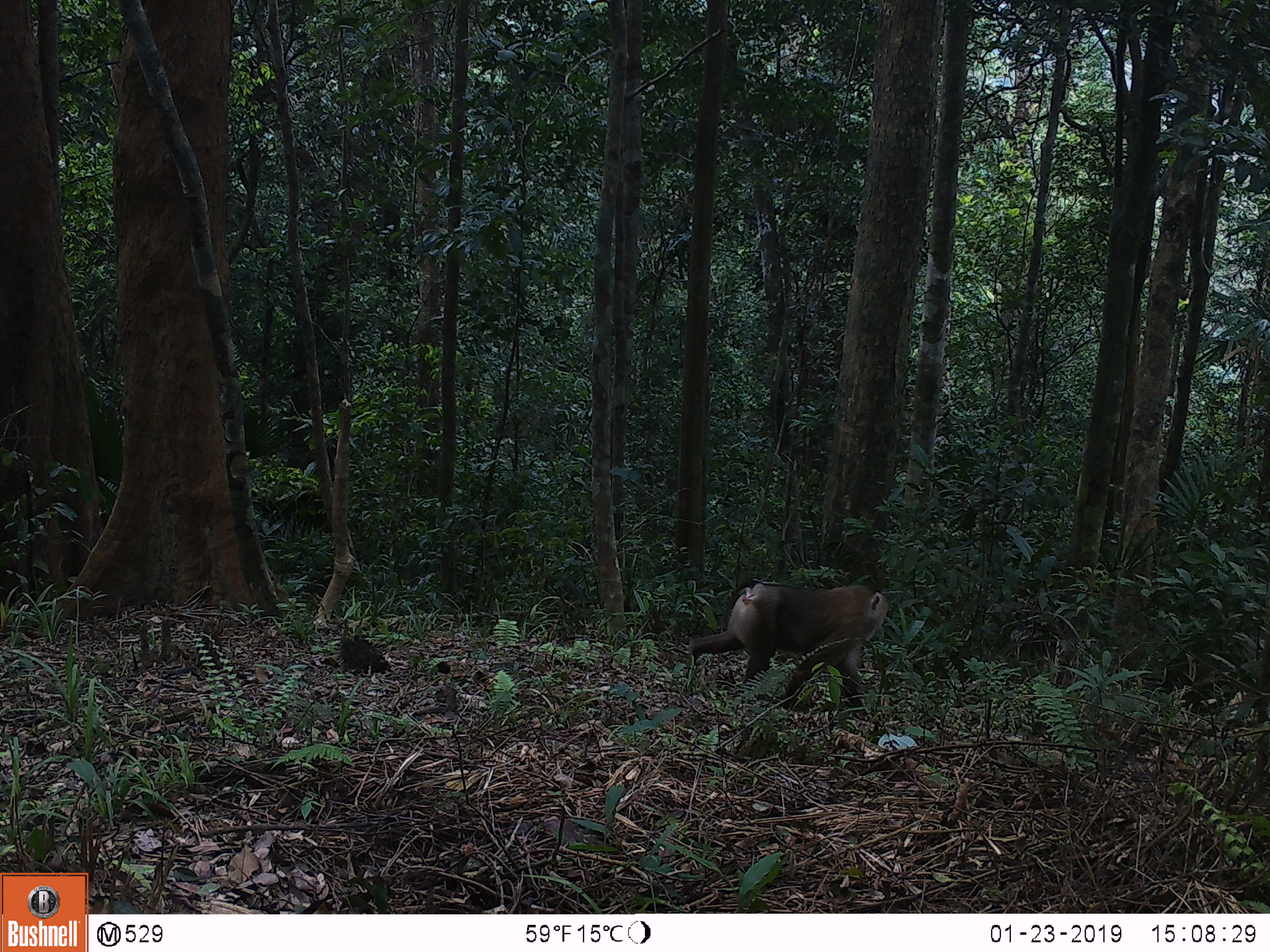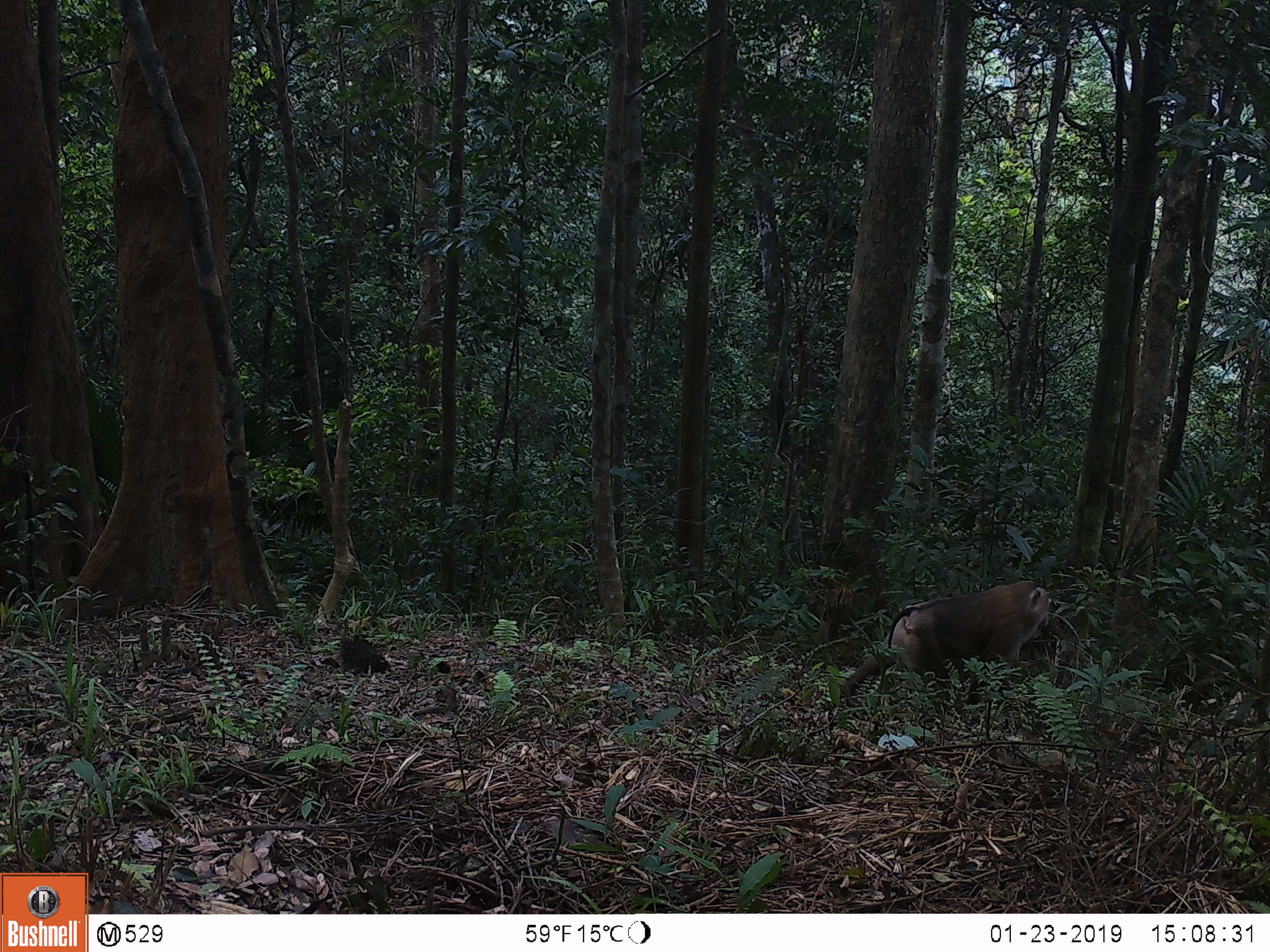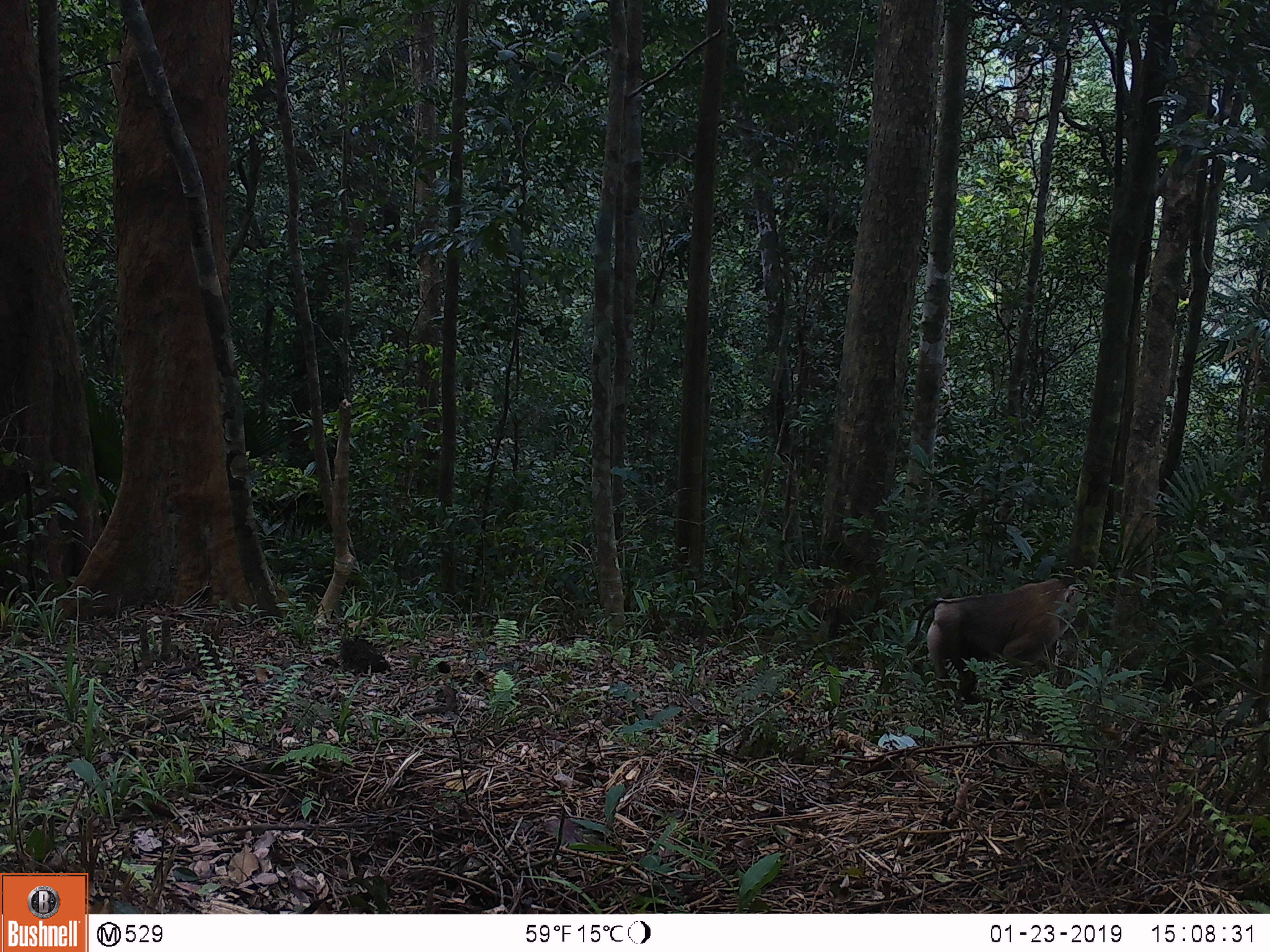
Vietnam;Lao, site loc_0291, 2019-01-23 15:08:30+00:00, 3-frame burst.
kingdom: Animalia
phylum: Chordata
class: Mammalia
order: Primates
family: Cercopithecidae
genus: Macaca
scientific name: Macaca nemestrina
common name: pig-tailed macaque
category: pig tailed macaque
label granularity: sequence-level